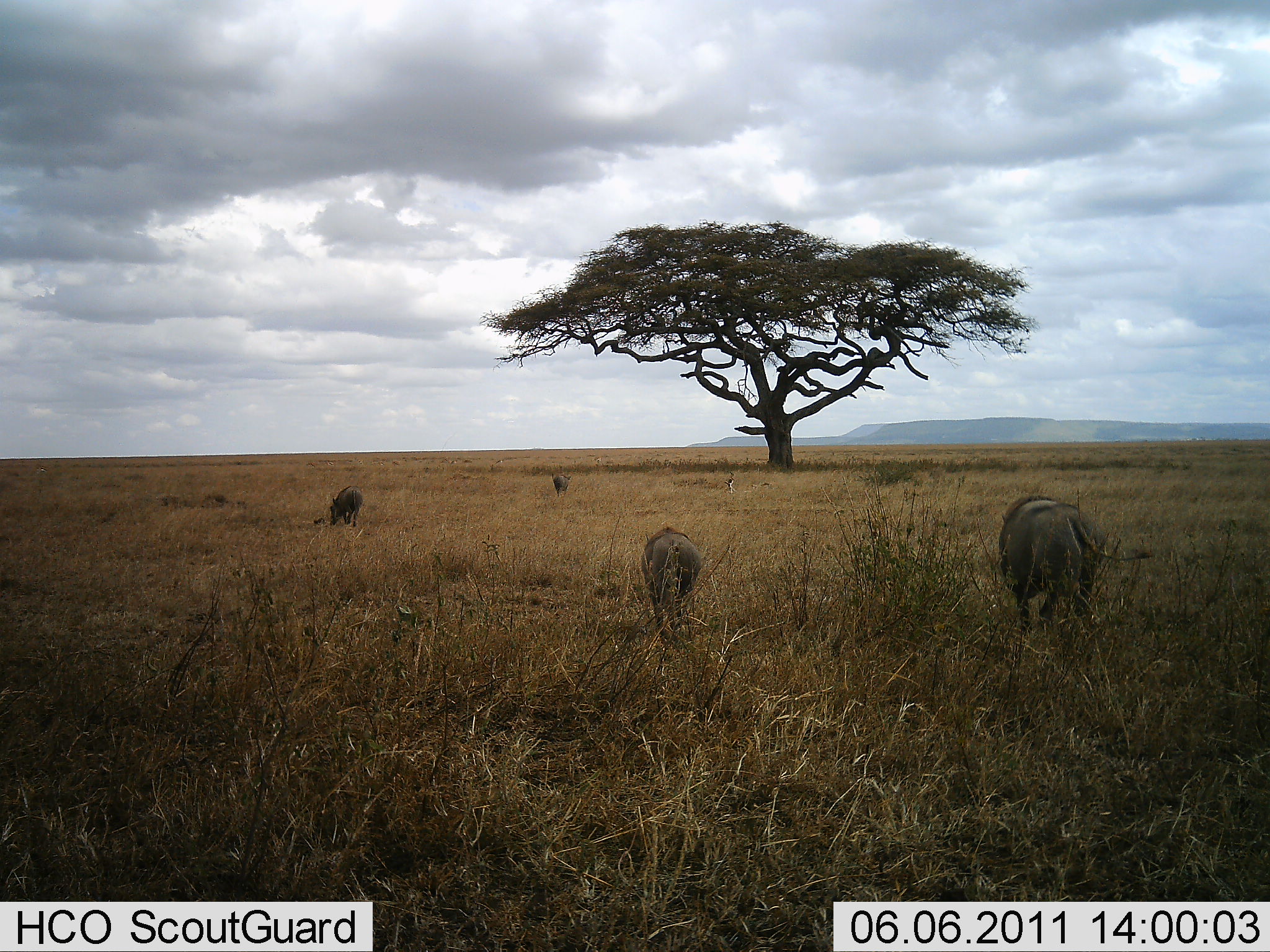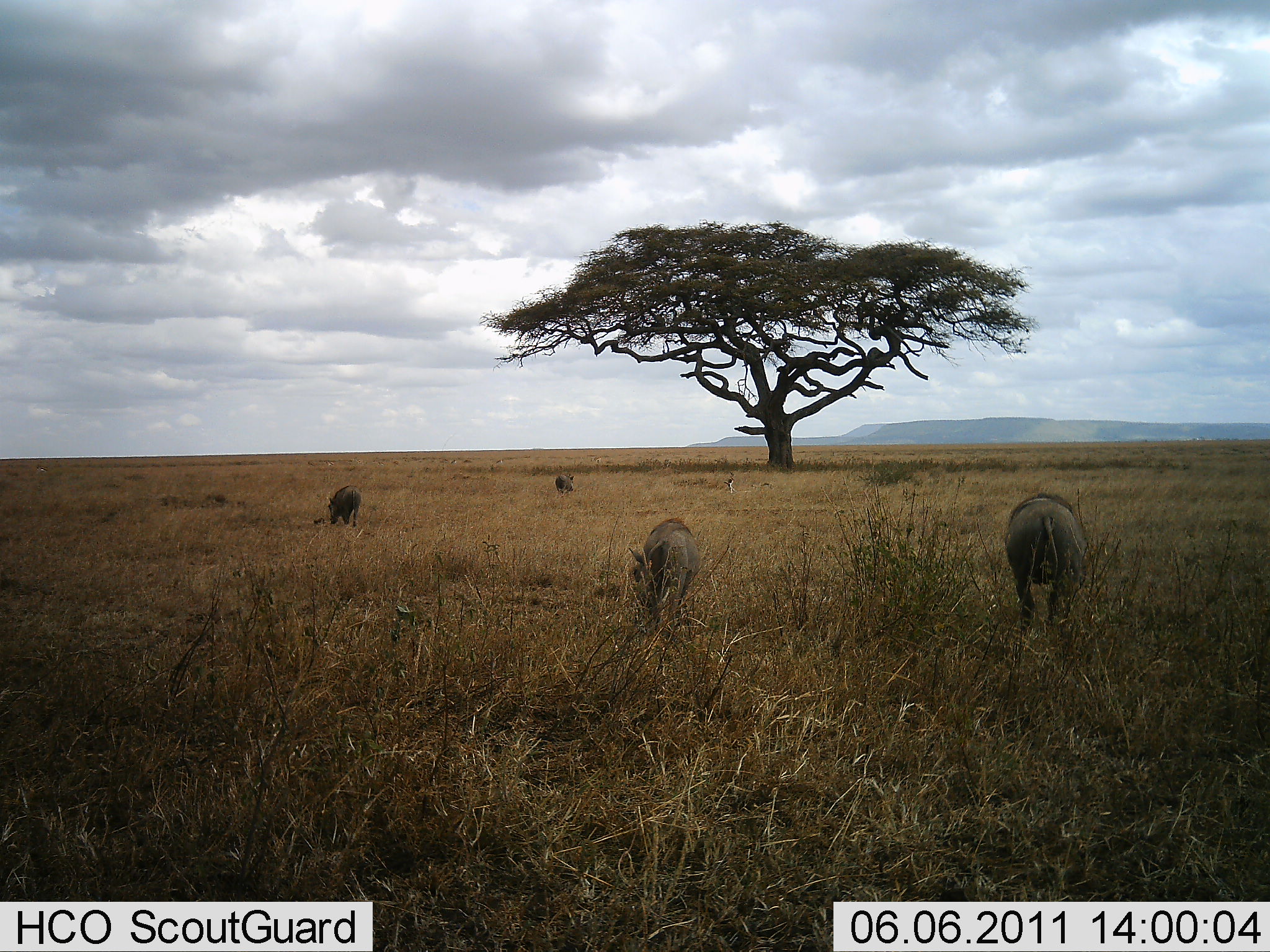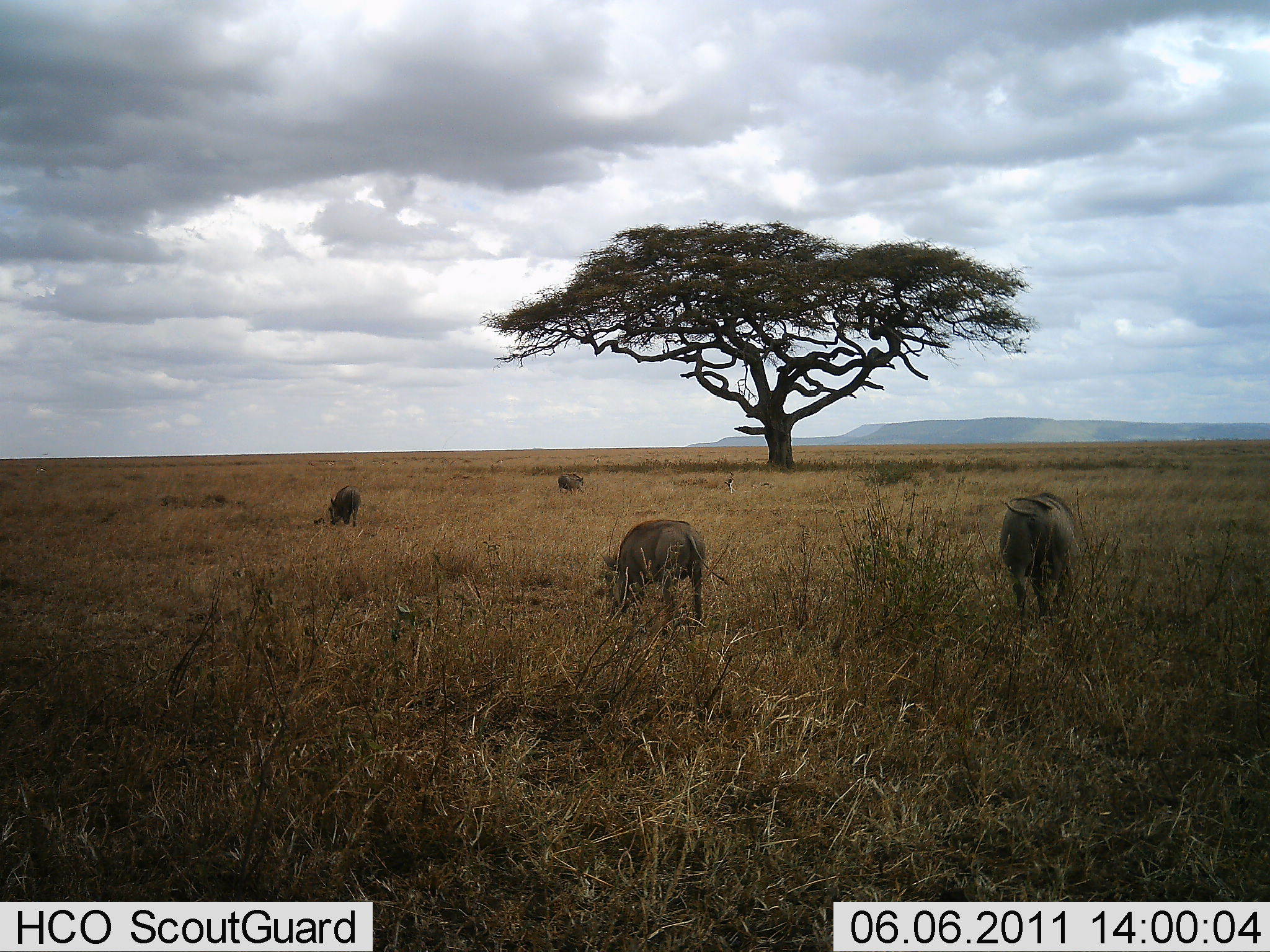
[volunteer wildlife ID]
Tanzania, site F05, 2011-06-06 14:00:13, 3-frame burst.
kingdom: Animalia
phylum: Chordata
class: Mammalia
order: Artiodactyla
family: Suidae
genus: Phacochoerus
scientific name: Phacochoerus africanus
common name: warthog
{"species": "warthog (Phacochoerus africanus)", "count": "4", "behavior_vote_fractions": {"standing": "17%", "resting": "0%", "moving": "50%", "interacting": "0%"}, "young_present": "0%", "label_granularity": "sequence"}